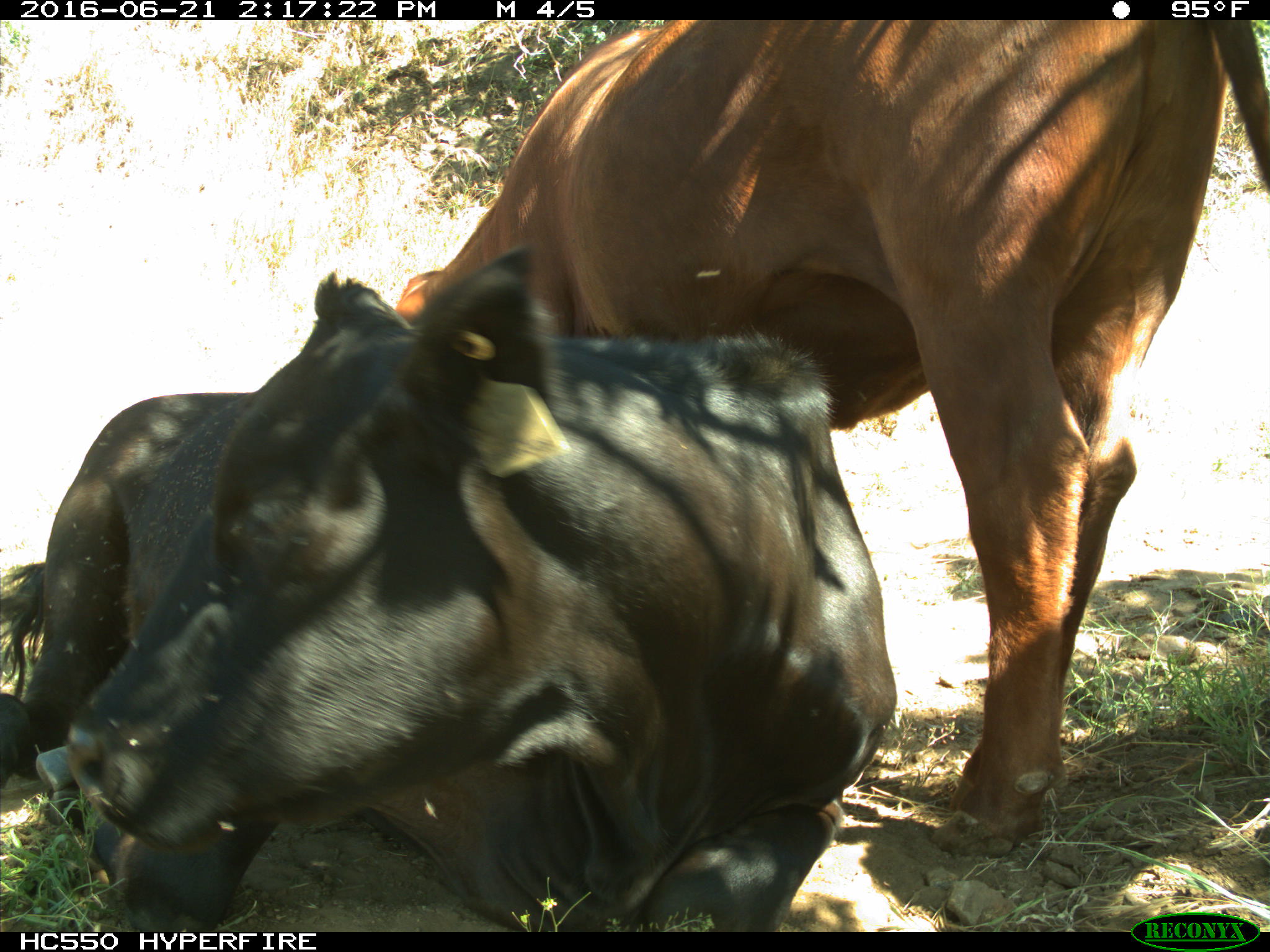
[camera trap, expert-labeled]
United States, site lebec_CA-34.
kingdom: Animalia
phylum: Chordata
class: Mammalia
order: Artiodactyla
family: Bovidae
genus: Bos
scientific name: Bos taurus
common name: domestic cow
Bos taurus (domestic cow).